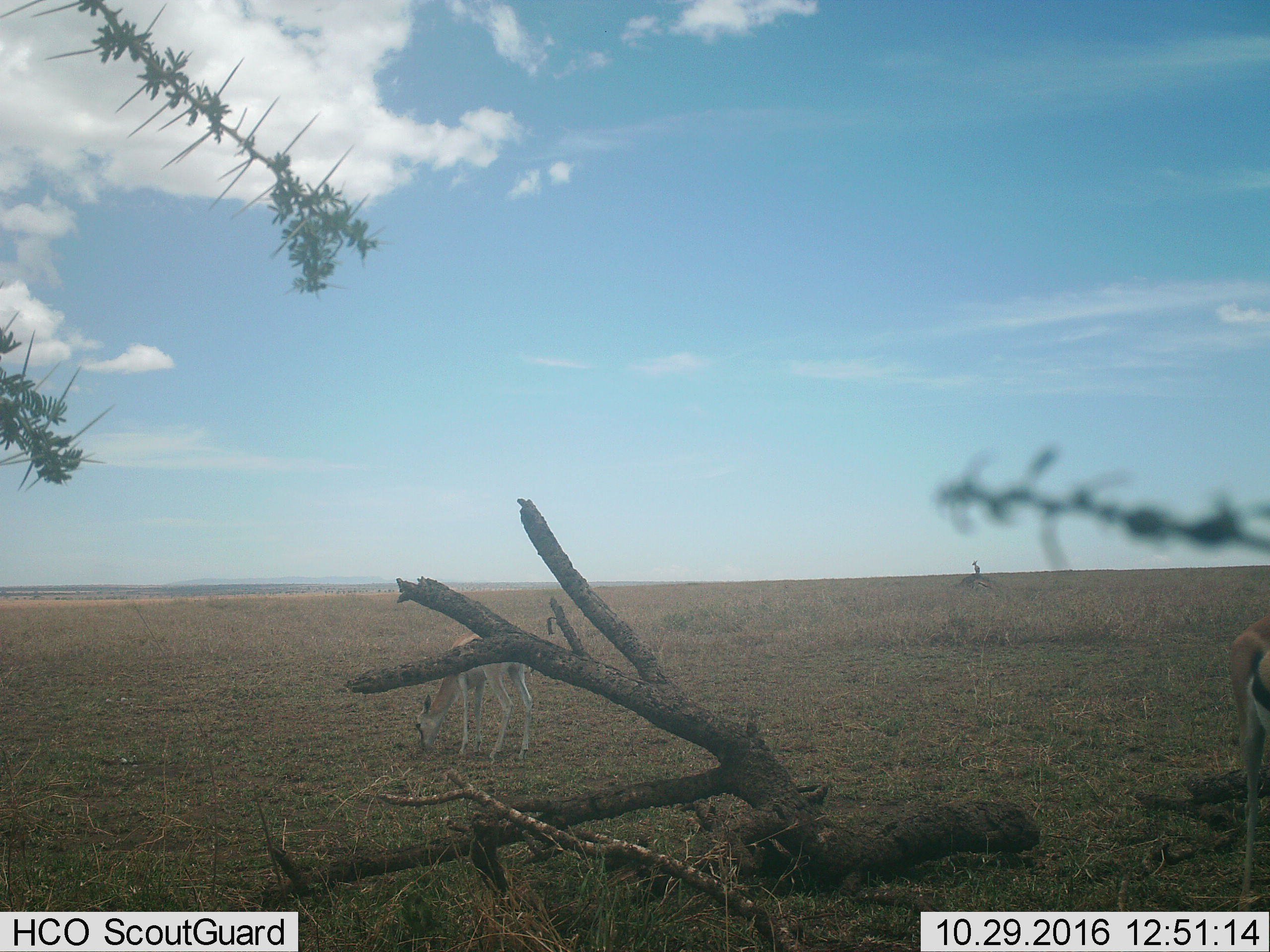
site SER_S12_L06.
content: unidentified animal